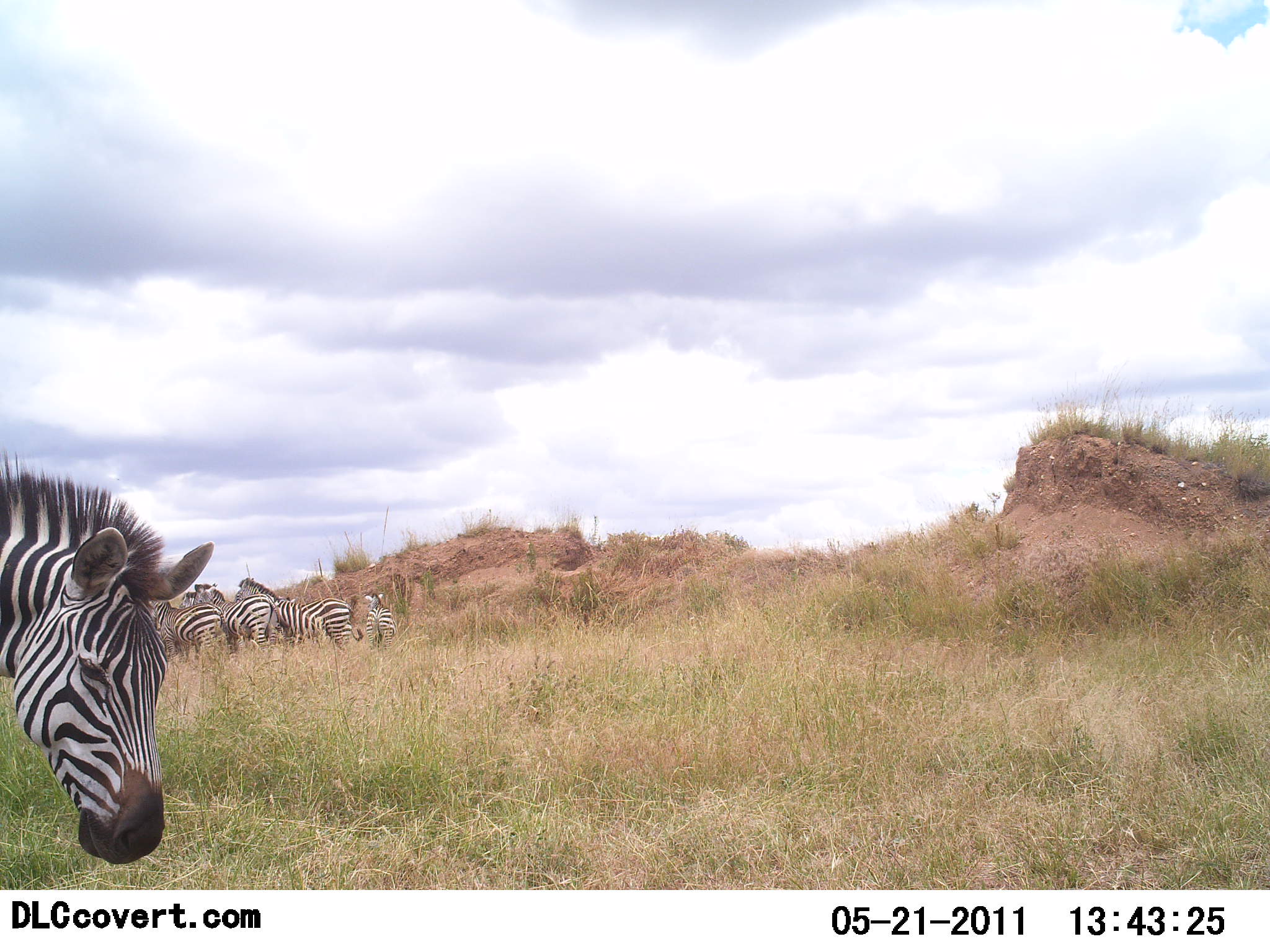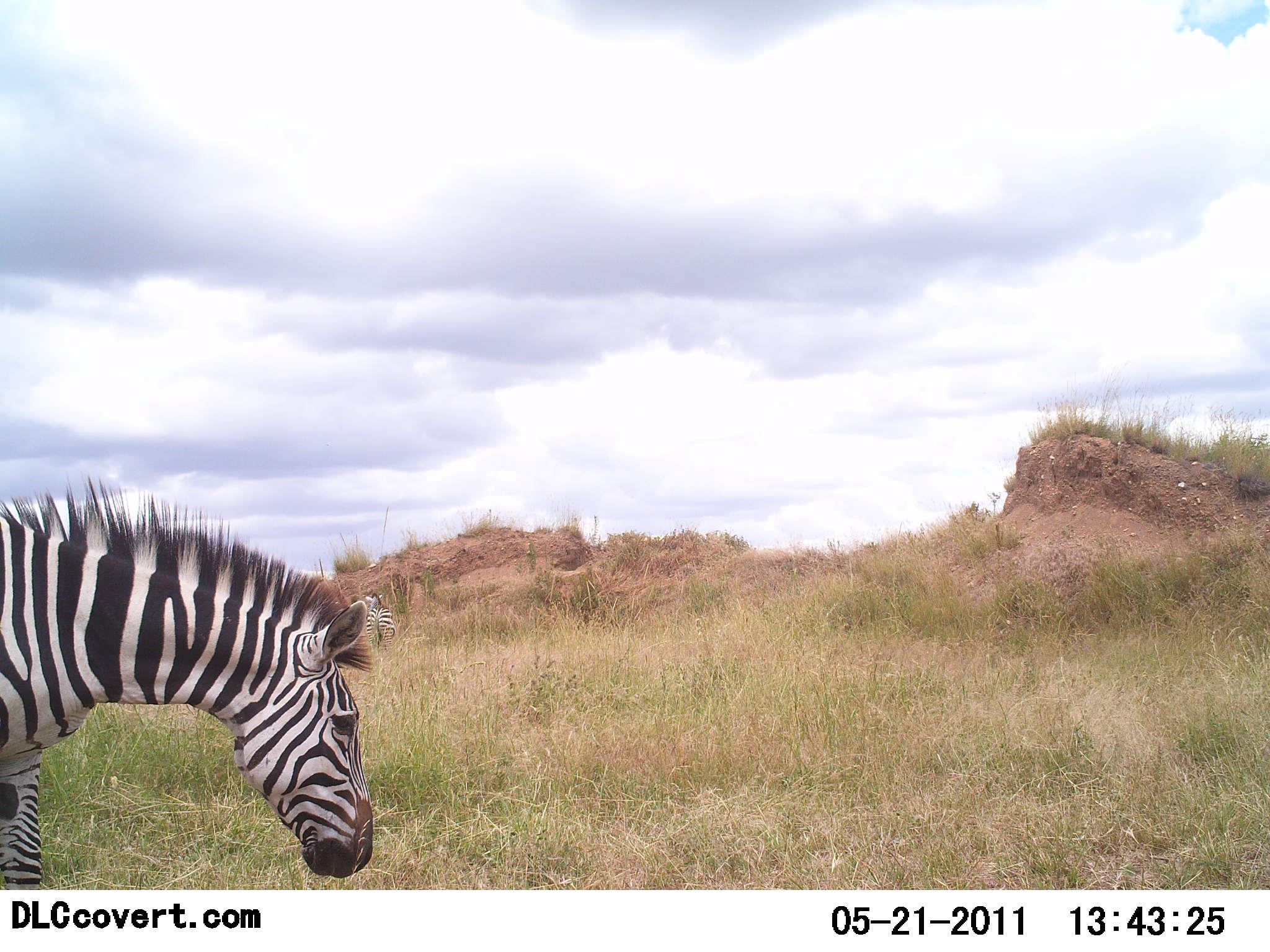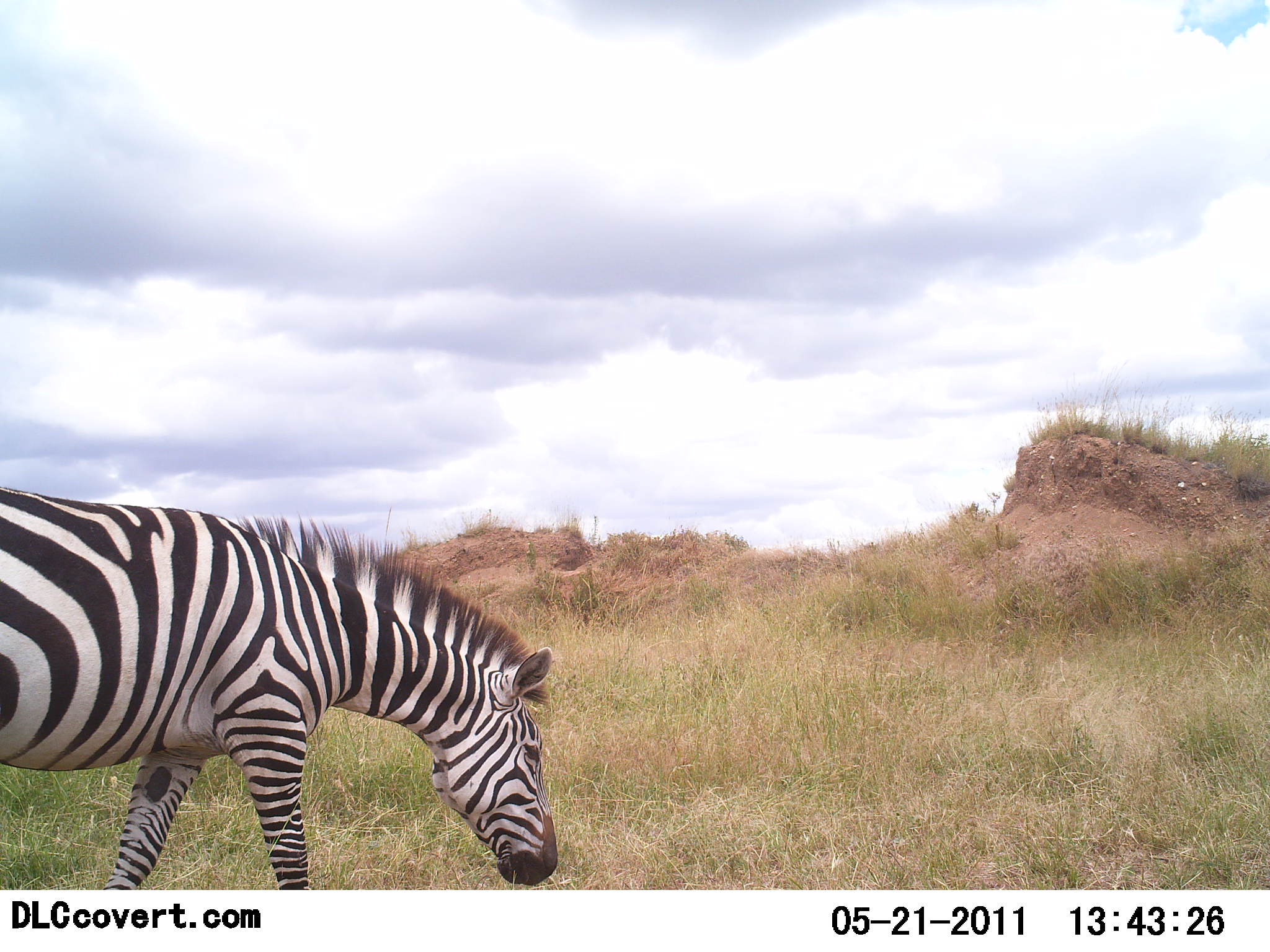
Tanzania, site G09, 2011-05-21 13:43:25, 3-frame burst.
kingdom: Animalia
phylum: Chordata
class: Mammalia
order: Perissodactyla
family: Equidae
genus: Equus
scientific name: Equus quagga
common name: plains zebra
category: zebra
Zebra (plains zebra) (Equus quagga), count 1. Behavior (volunteer vote fractions): standing 45%, resting 0%, moving 64%, interacting 0%. Young present (vote fraction): 0%. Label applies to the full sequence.